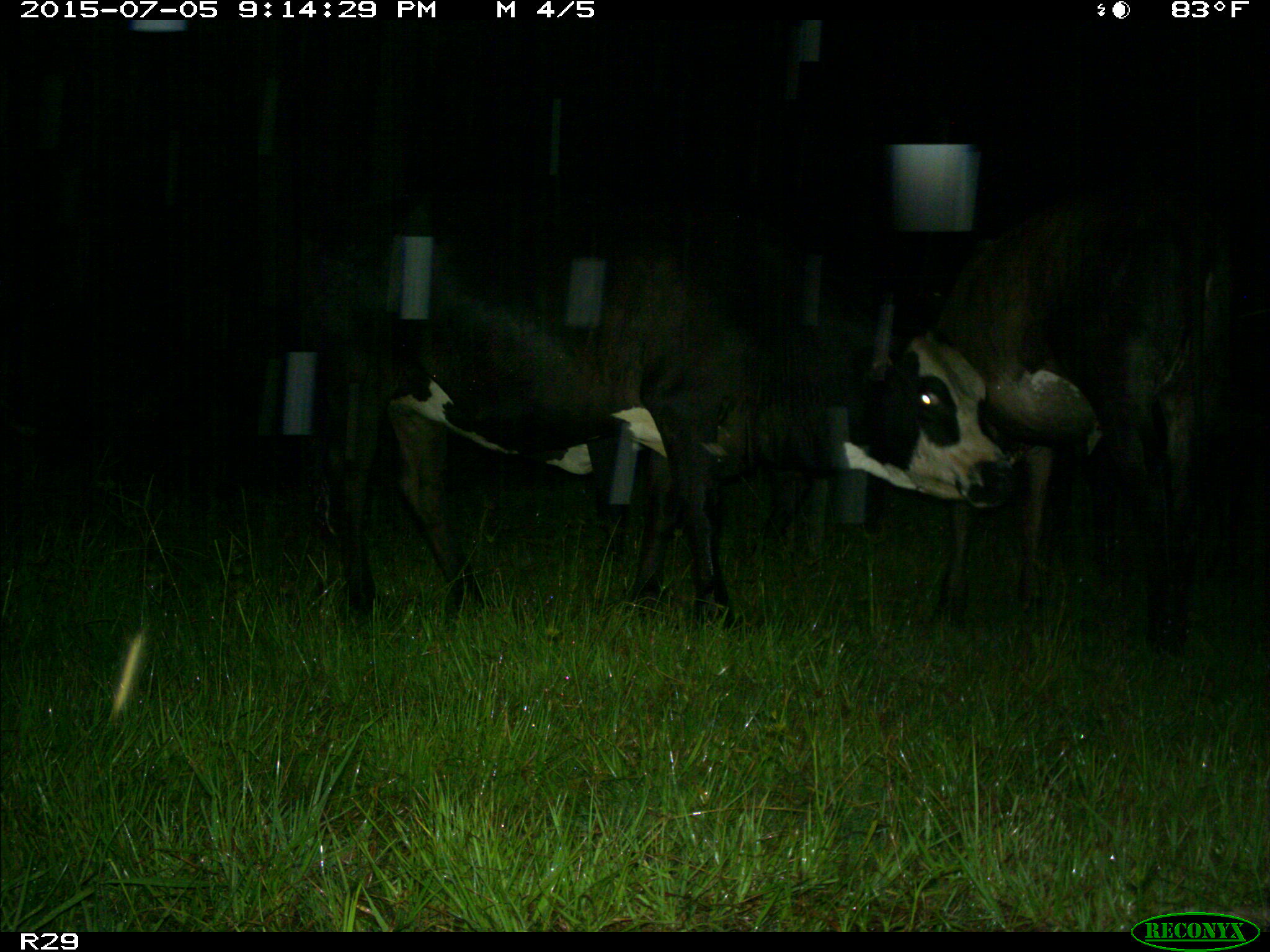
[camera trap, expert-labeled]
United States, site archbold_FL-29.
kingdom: Animalia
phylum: Chordata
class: Mammalia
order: Artiodactyla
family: Bovidae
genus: Bos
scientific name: Bos taurus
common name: domestic cow